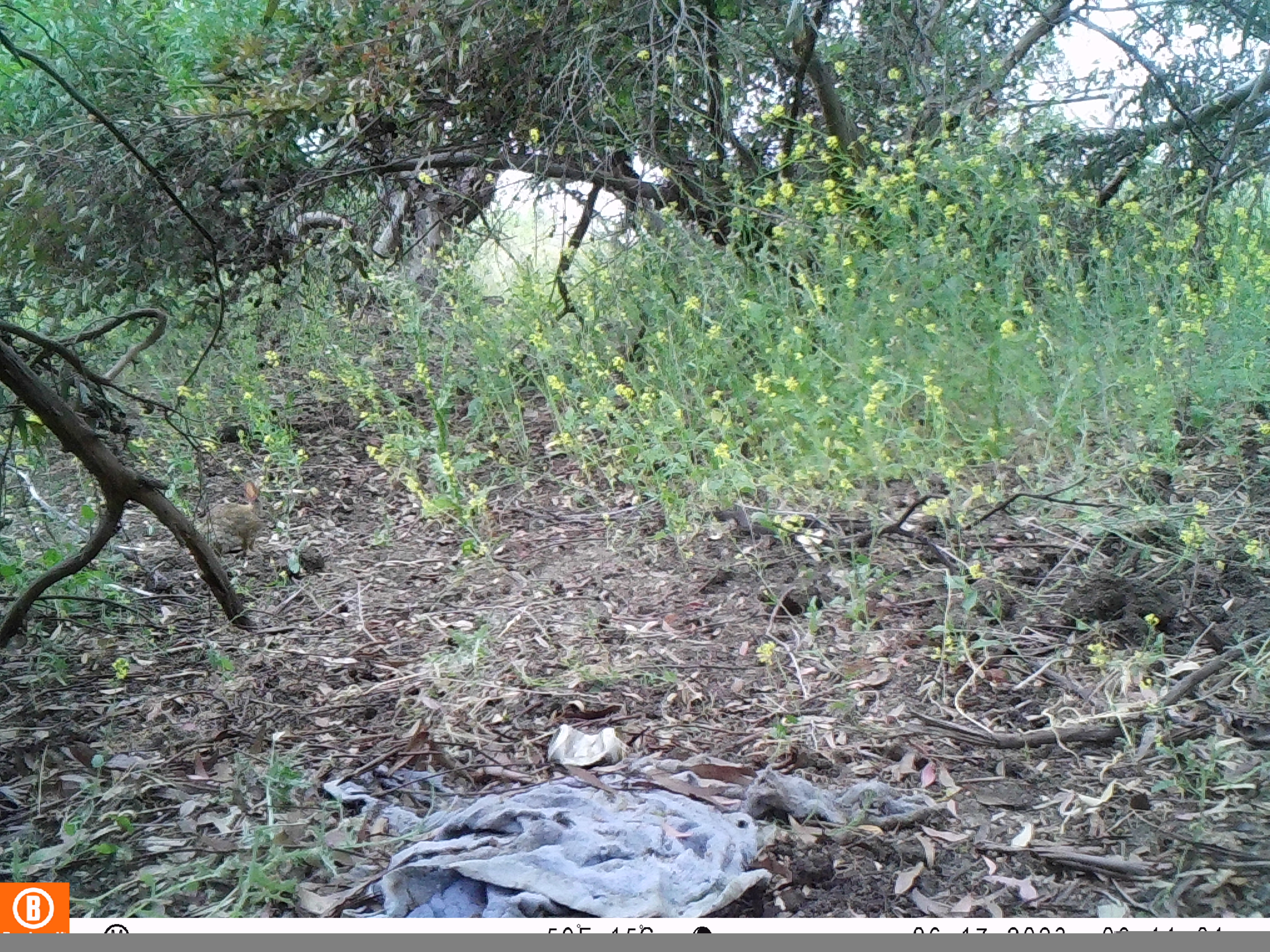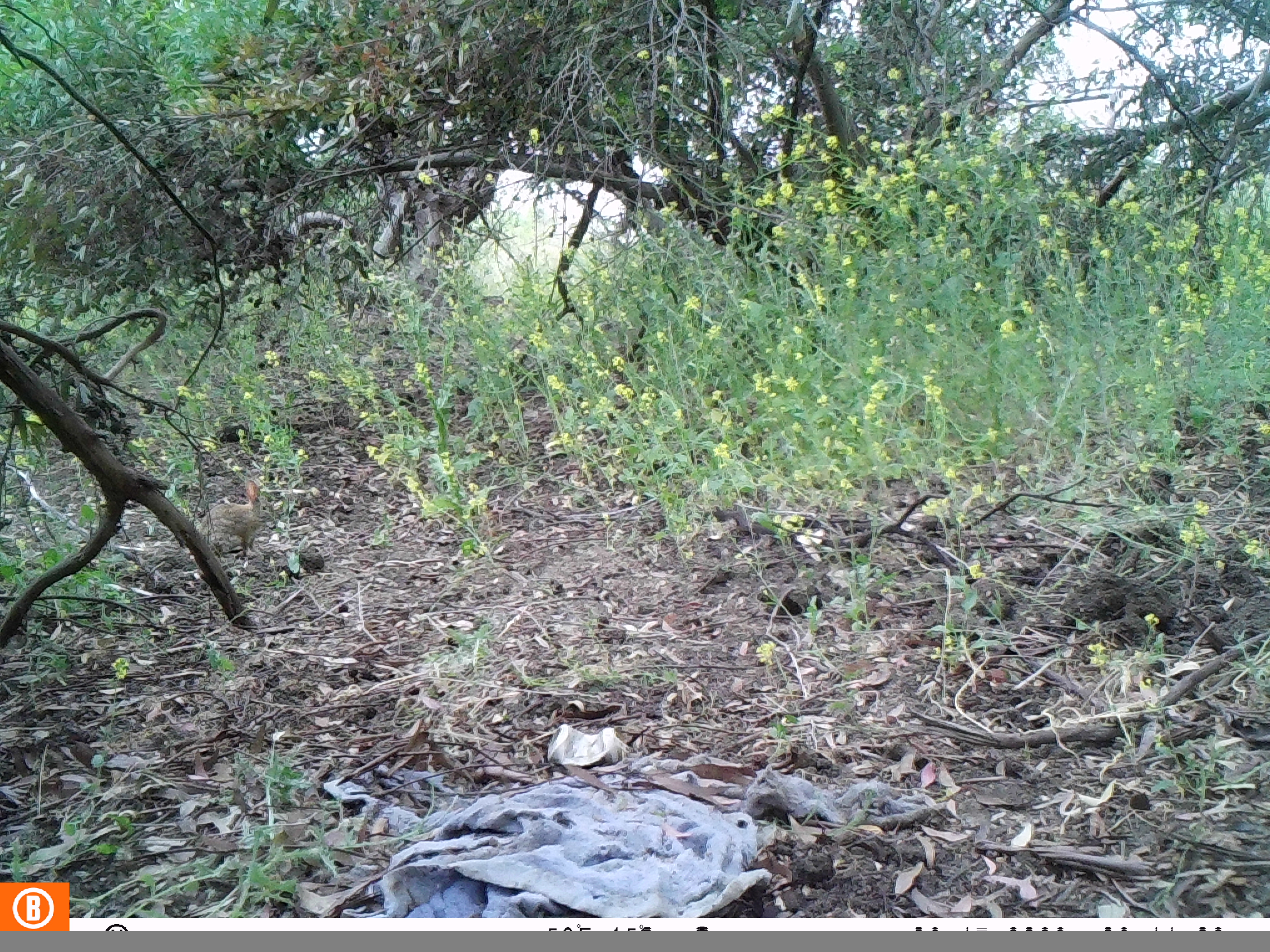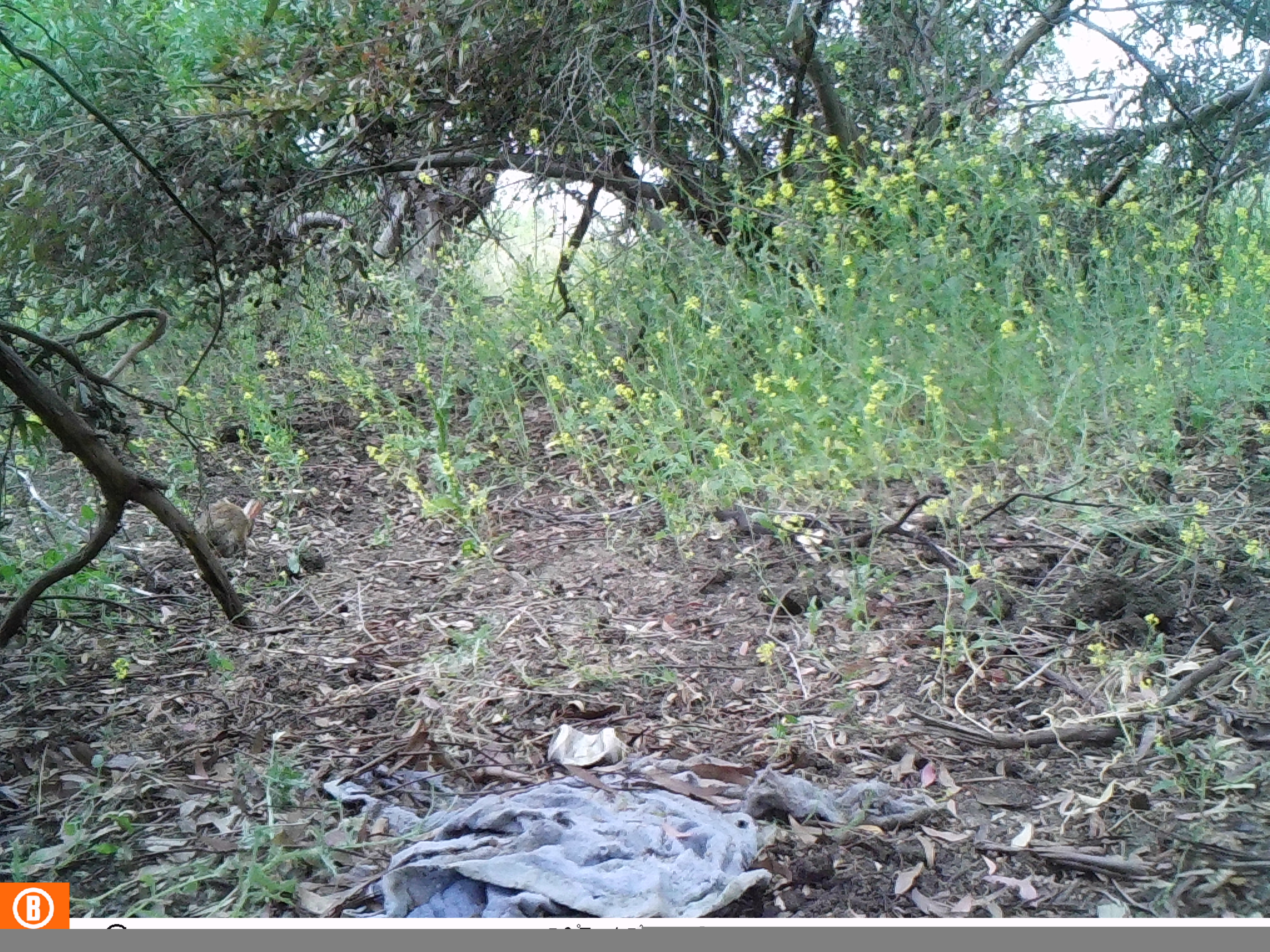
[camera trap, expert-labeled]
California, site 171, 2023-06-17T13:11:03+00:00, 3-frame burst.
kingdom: Animalia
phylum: Chordata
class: Mammalia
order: Lagomorpha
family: Leporidae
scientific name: Leporidae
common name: rabbit